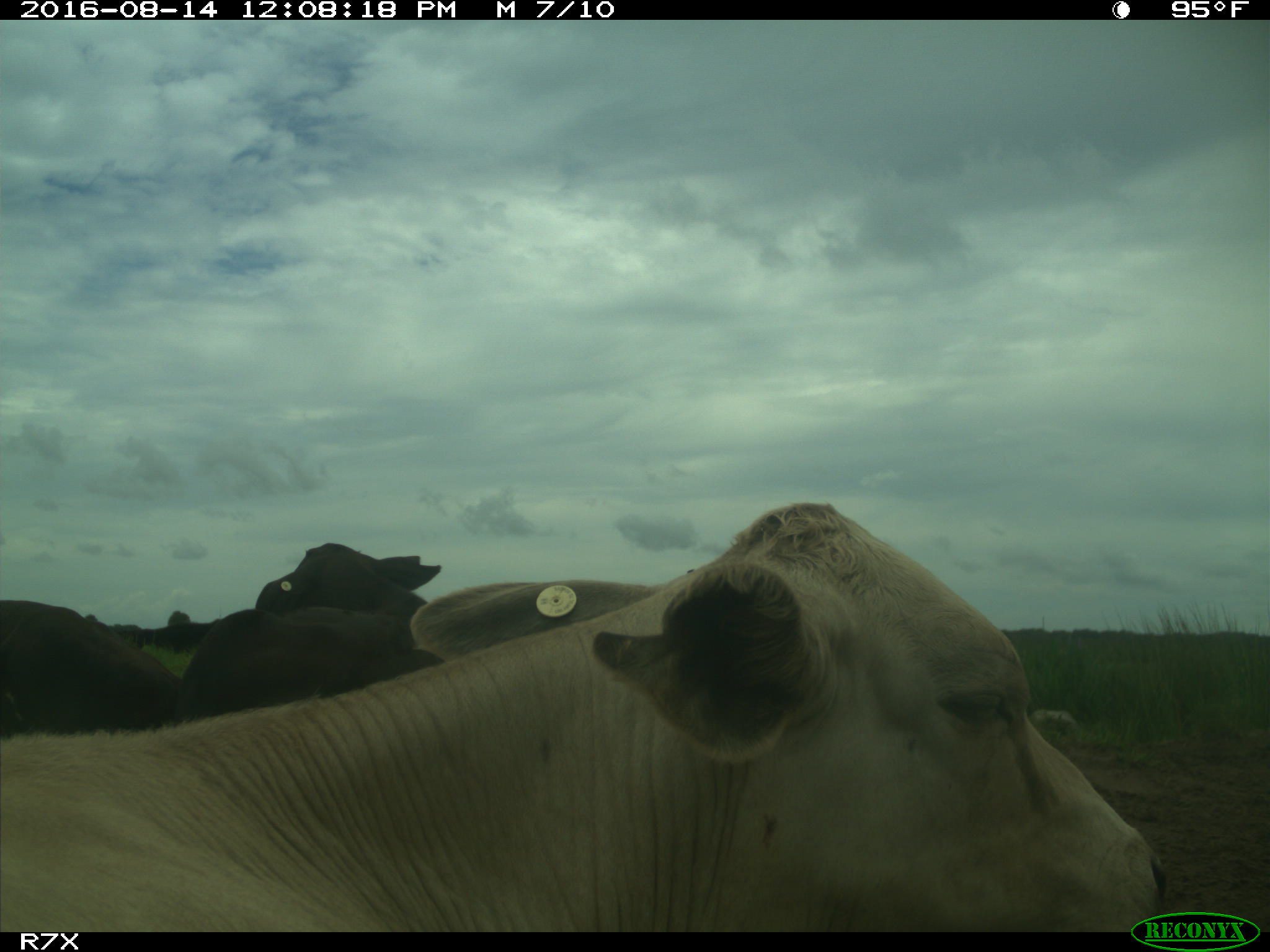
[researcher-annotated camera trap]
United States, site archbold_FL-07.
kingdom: Animalia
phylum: Chordata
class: Mammalia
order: Artiodactyla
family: Bovidae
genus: Bos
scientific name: Bos taurus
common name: domestic cow